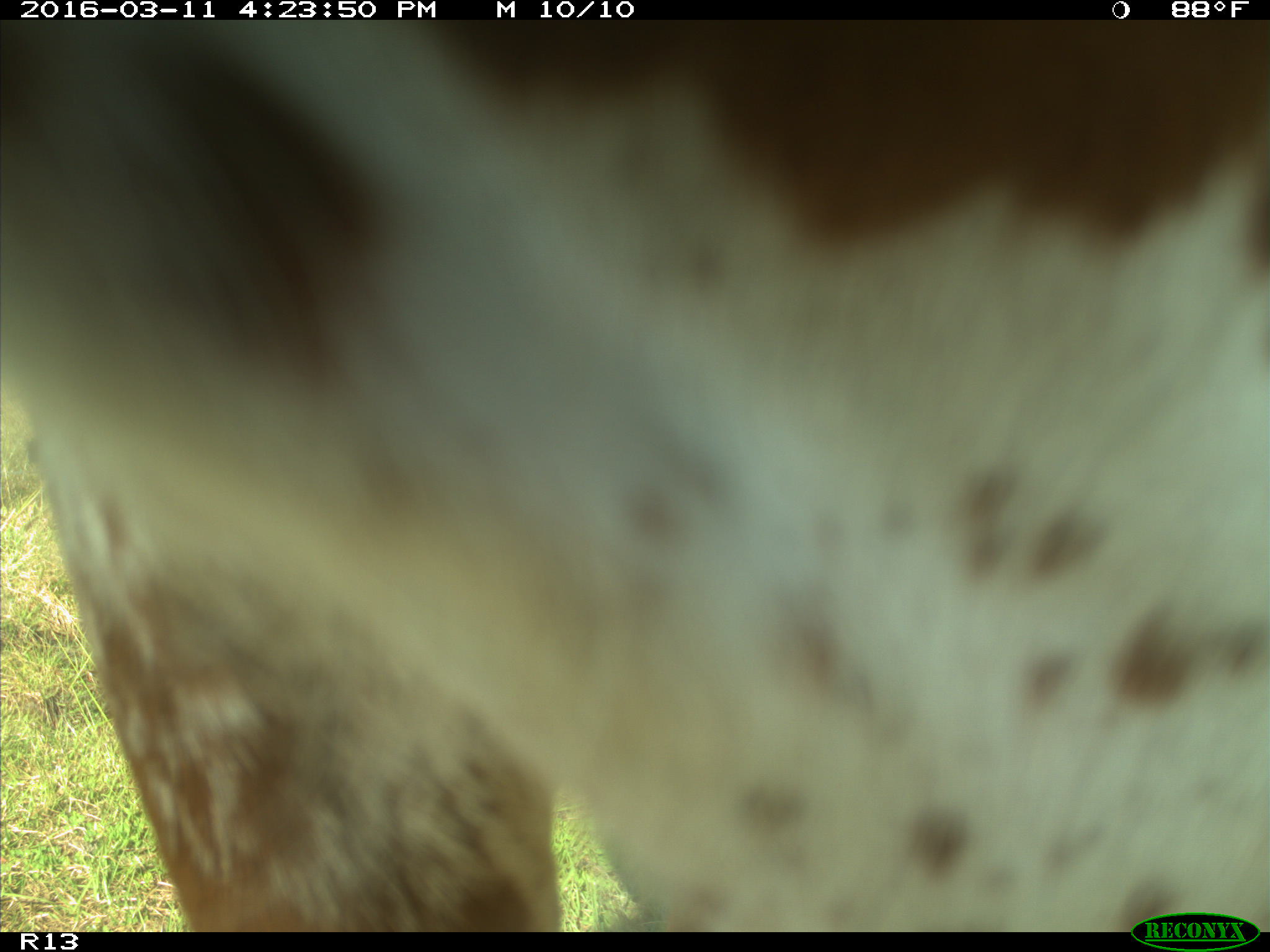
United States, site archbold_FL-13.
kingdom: Animalia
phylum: Chordata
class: Mammalia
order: Artiodactyla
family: Bovidae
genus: Bos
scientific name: Bos taurus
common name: domestic cow